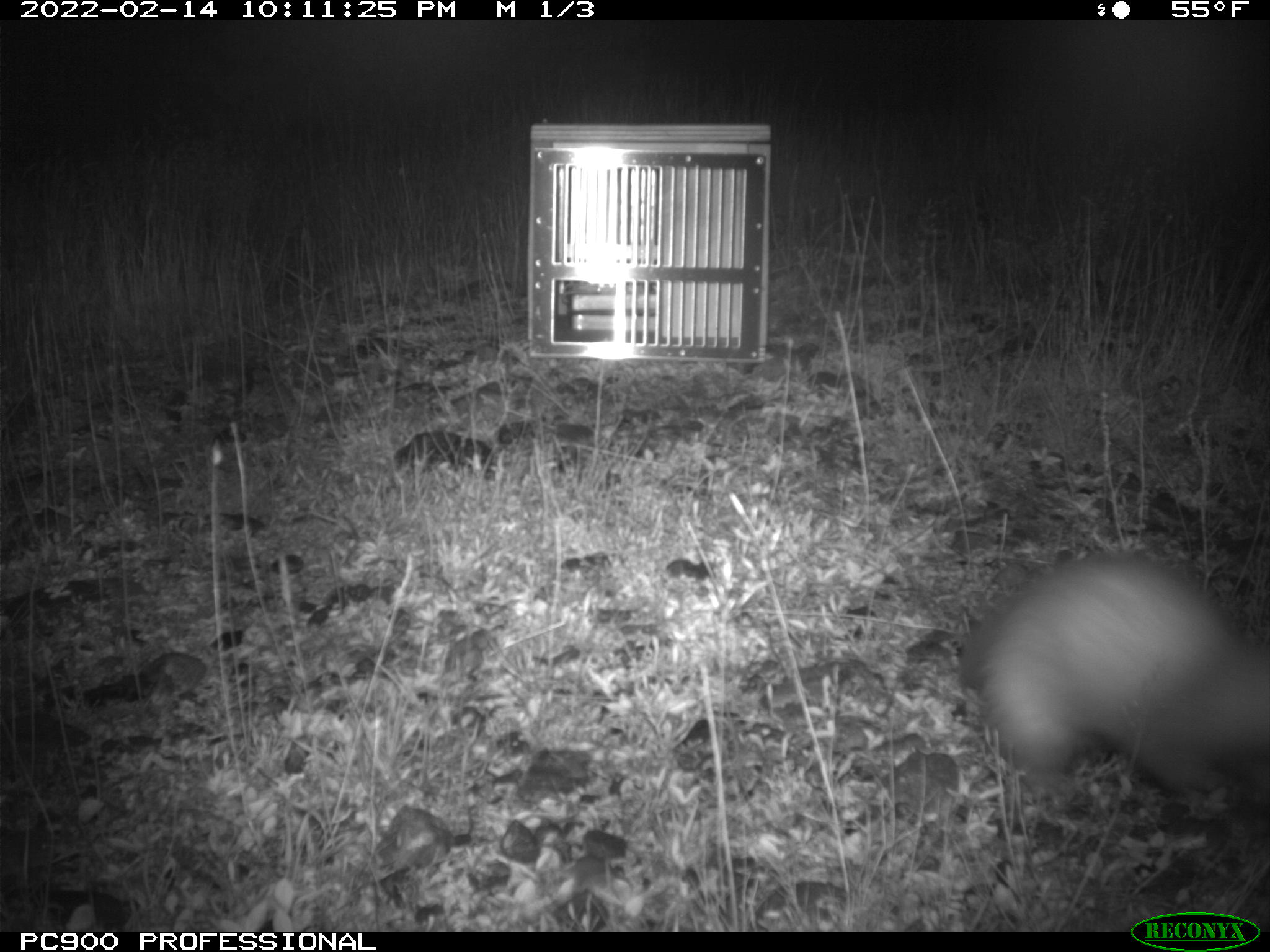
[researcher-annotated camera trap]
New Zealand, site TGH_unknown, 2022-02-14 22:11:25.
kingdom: Animalia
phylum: Chordata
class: Mammalia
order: Carnivora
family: Mustelidae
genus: Mustela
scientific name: Mustela furo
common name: ferret